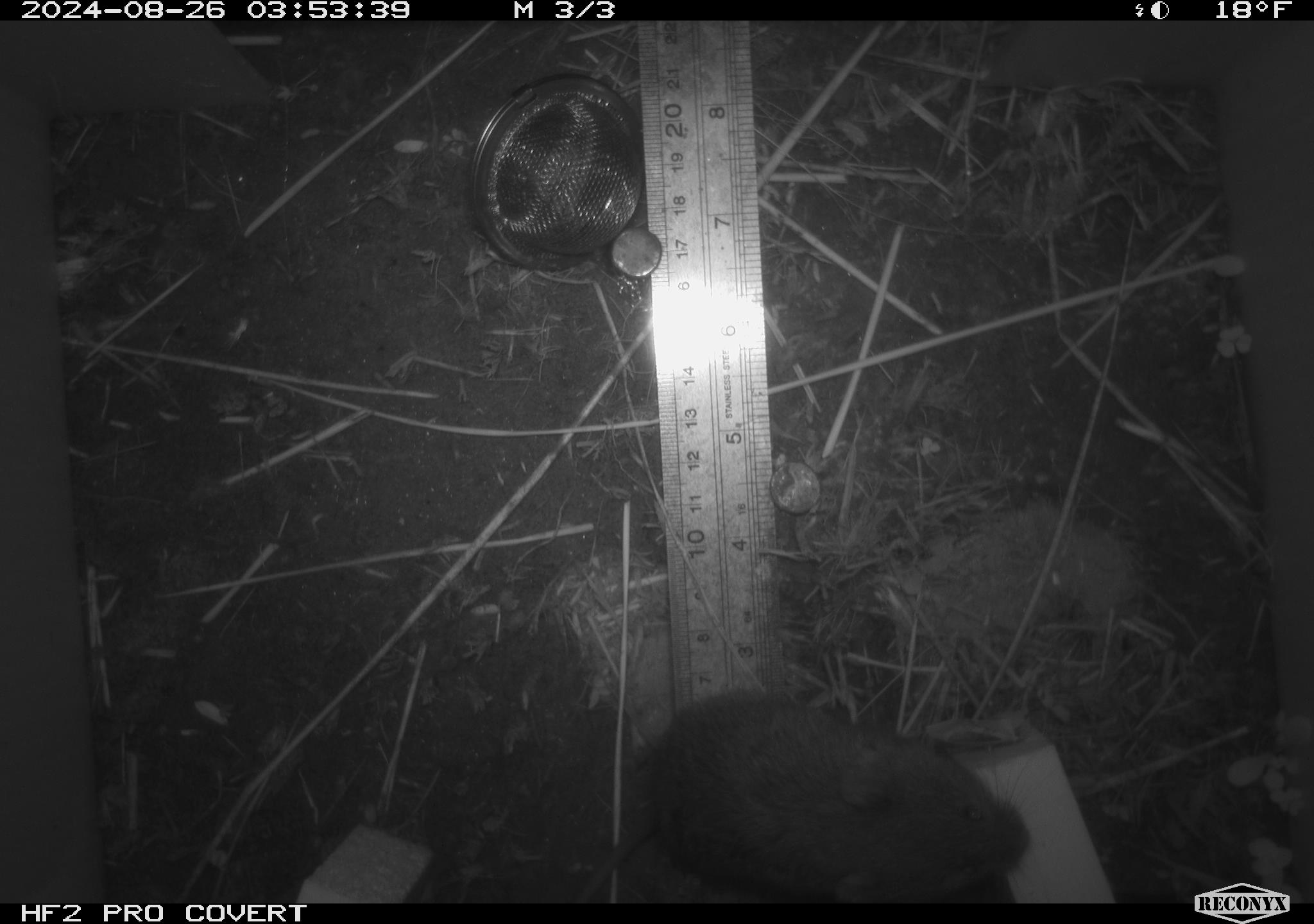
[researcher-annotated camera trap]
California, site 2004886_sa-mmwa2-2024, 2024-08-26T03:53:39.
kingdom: Animalia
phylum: Chordata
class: Mammalia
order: Rodentia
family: Cricetidae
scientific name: Arvicolinae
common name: voles, lemmings, and muskrats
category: arvicolinae subfamily